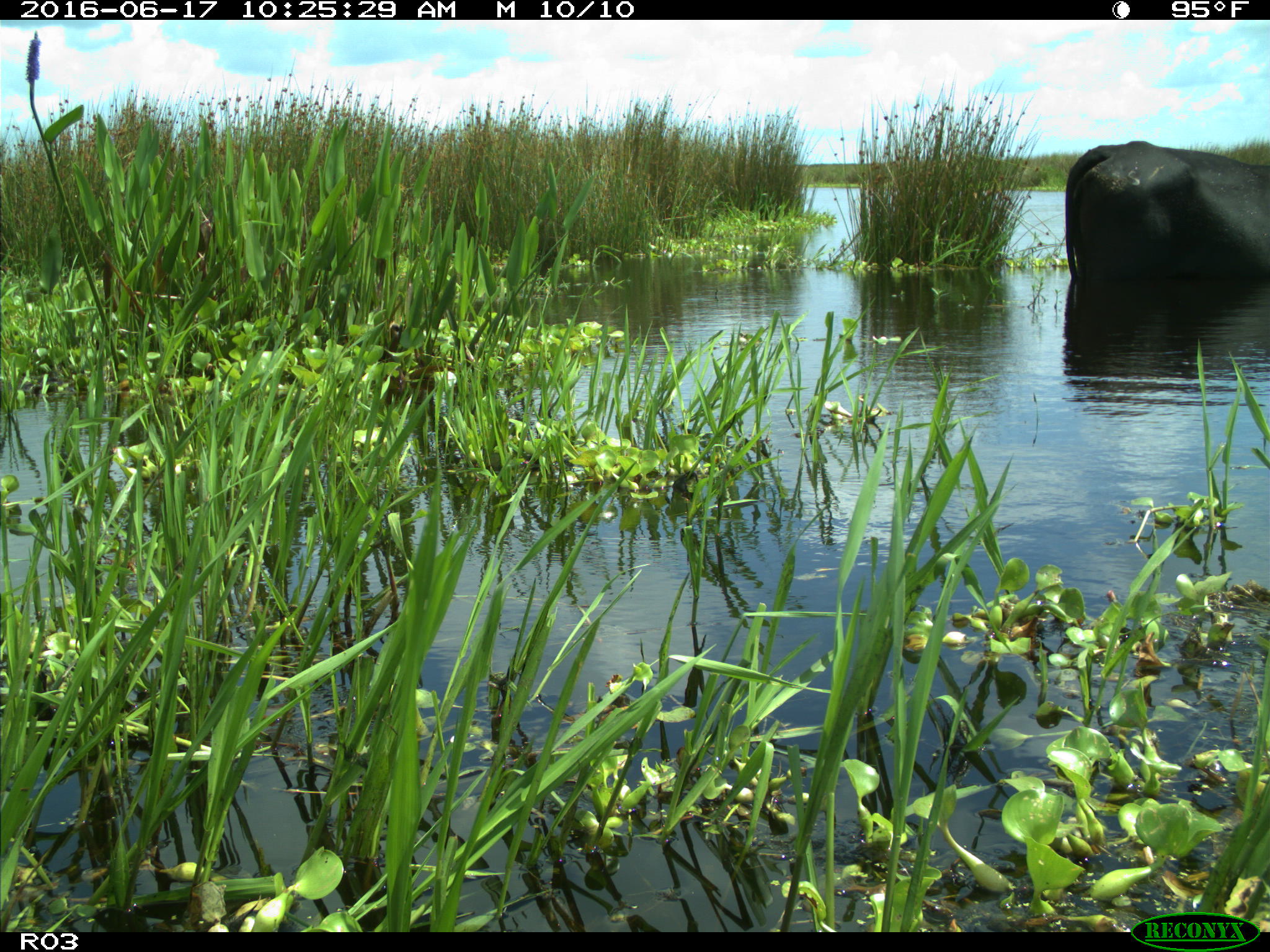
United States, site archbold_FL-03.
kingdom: Animalia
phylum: Chordata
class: Mammalia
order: Artiodactyla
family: Bovidae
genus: Bos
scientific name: Bos taurus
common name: domestic cow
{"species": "Bos taurus (domestic cow)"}